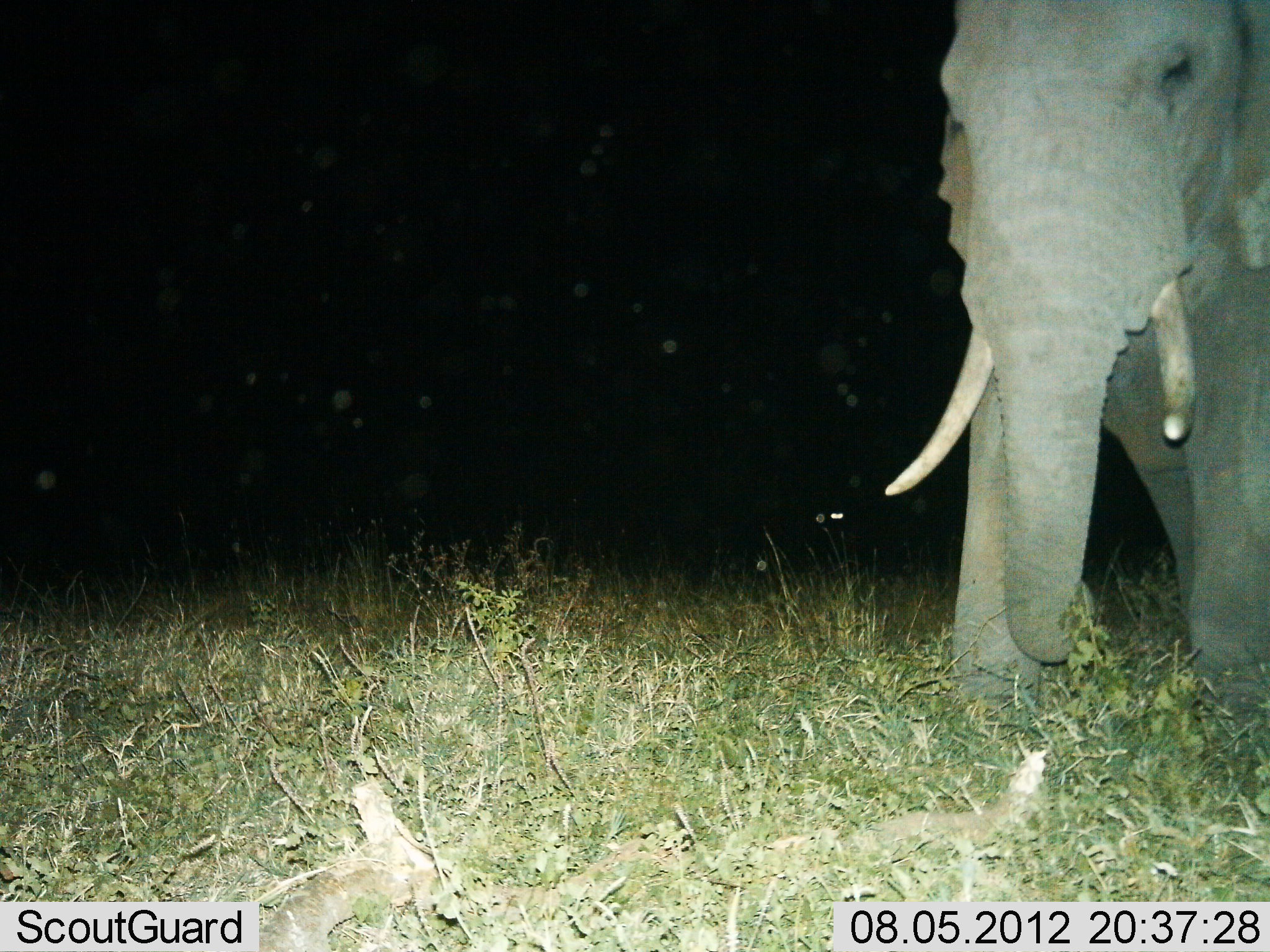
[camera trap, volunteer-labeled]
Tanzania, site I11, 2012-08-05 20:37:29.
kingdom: Animalia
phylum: Chordata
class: Mammalia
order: Proboscidea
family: Elephantidae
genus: Loxodonta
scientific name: Loxodonta africana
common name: african bush elephant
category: elephant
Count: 1.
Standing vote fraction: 40%.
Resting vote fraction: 0%.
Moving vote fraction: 50%.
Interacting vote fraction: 0%.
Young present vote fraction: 0%.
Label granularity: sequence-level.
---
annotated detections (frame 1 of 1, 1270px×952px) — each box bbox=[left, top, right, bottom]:
animal: bbox=[878, 0, 1270, 759]